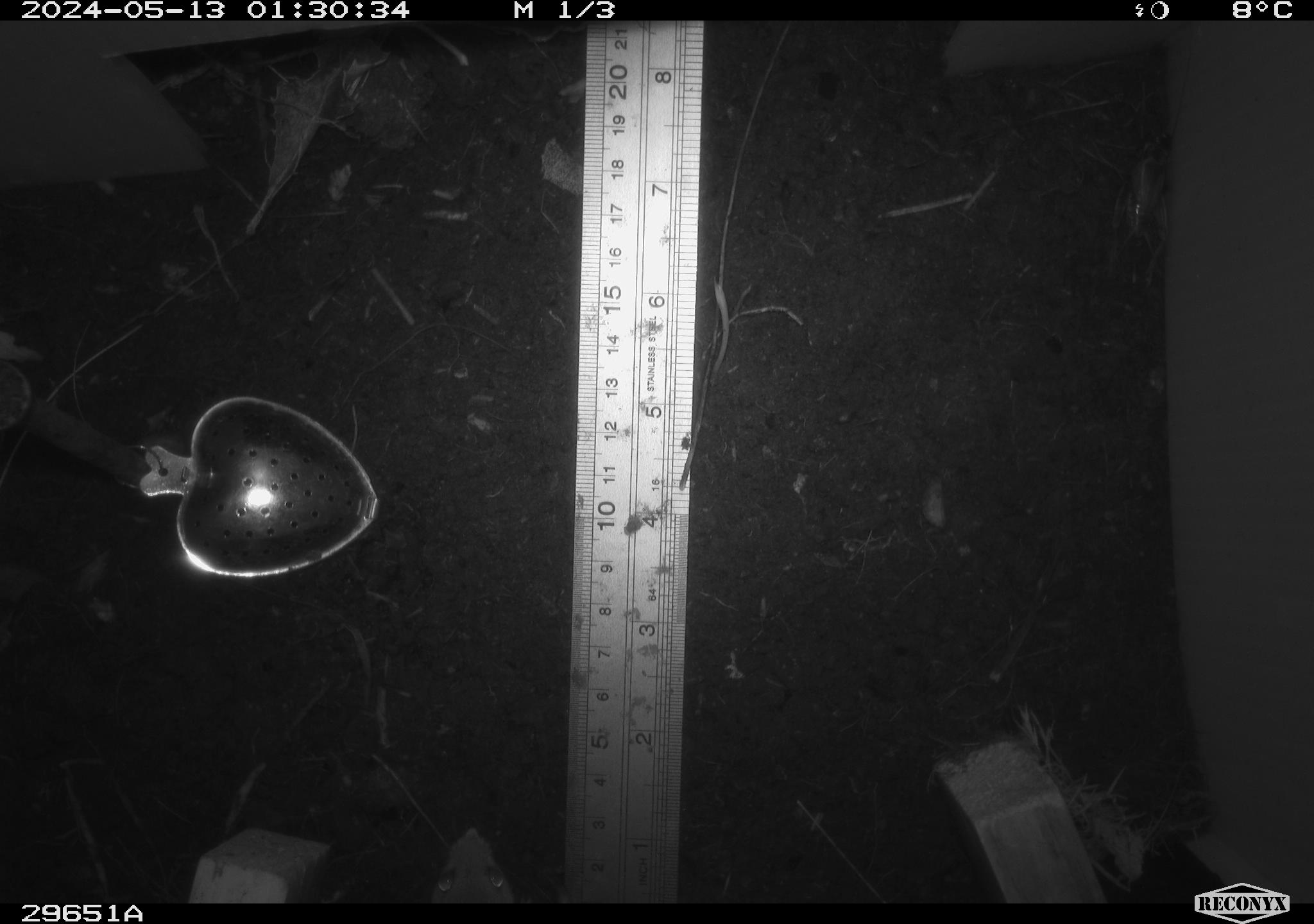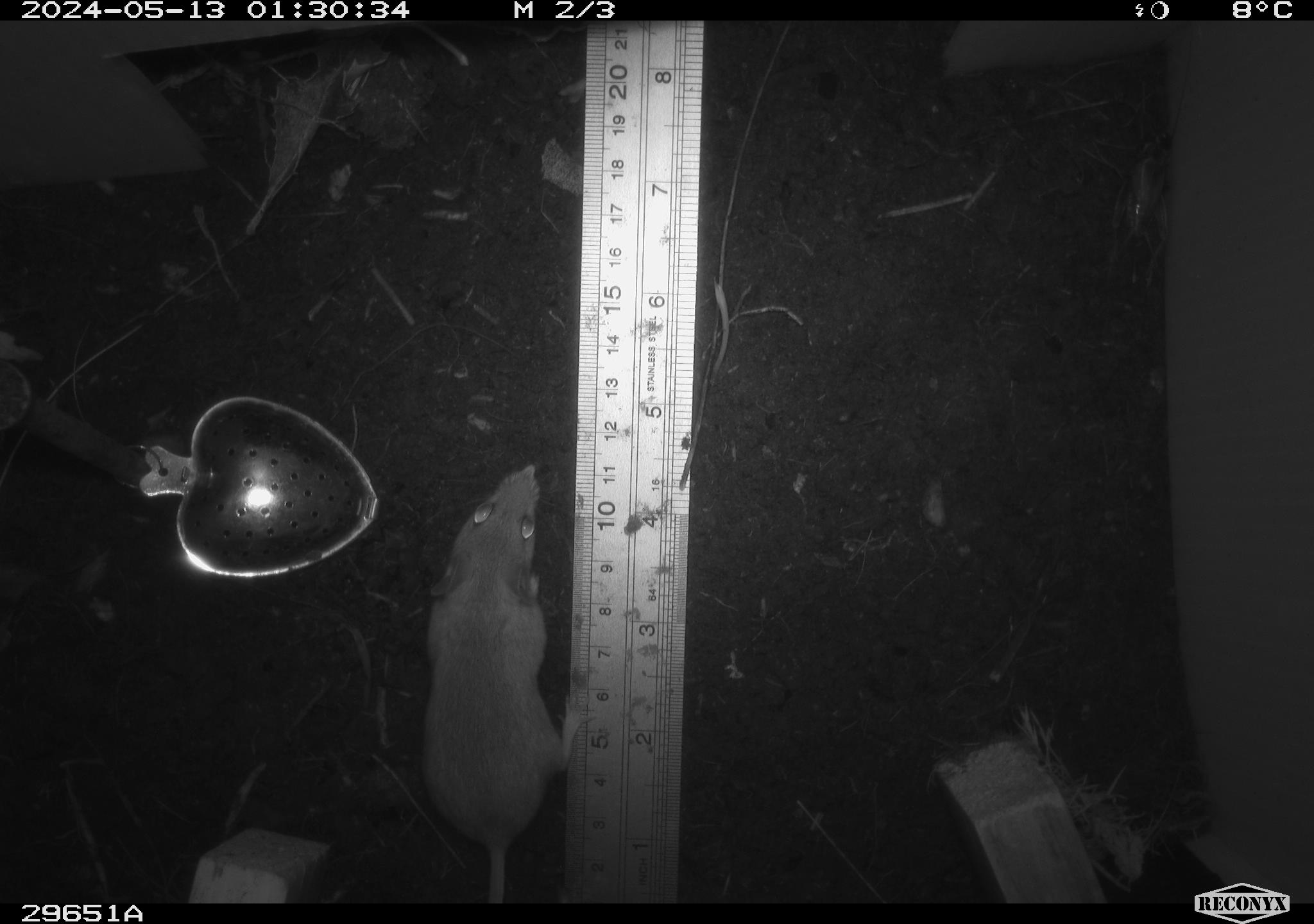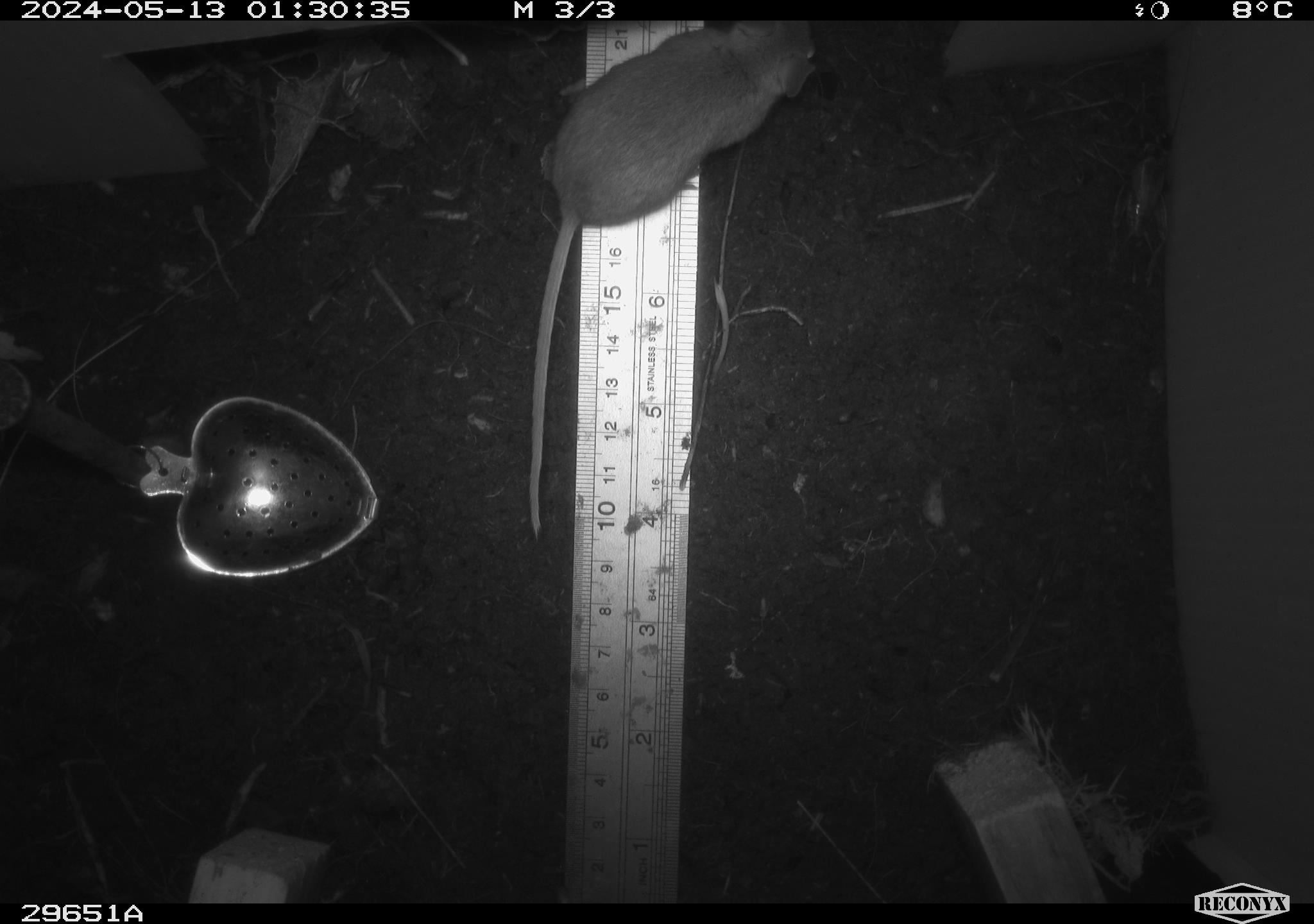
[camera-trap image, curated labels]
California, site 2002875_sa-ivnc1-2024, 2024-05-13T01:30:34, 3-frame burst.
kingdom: Animalia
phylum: Chordata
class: Mammalia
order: Rodentia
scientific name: Rodentia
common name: rodent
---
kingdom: Animalia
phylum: Chordata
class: Mammalia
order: Rodentia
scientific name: Rodentia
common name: mouse species